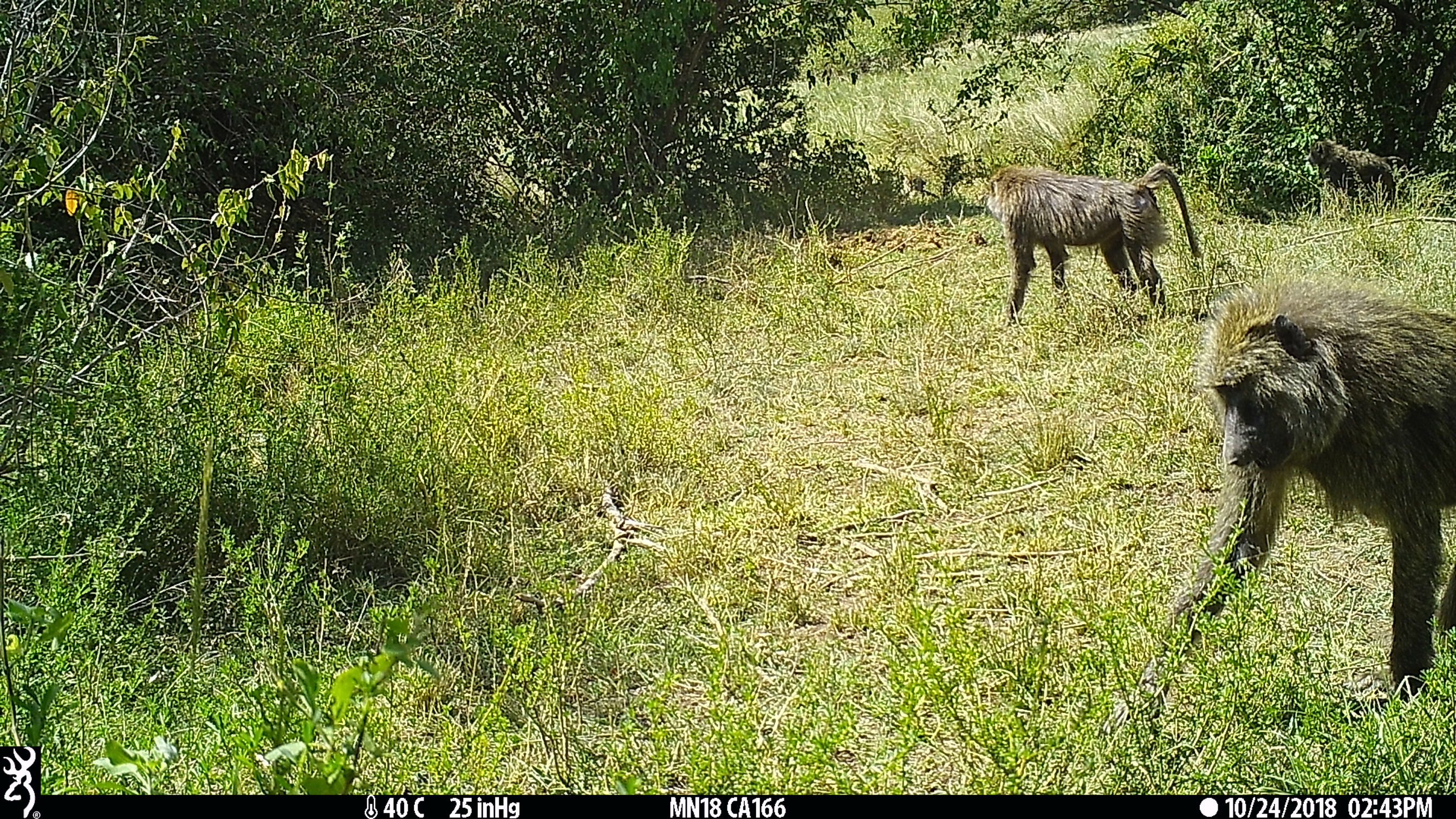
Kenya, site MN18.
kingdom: Animalia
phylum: Chordata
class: Mammalia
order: Primates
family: Cercopithecidae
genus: Papio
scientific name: Papio anubis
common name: olive baboon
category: baboon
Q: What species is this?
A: Baboon (olive baboon) (Papio anubis).